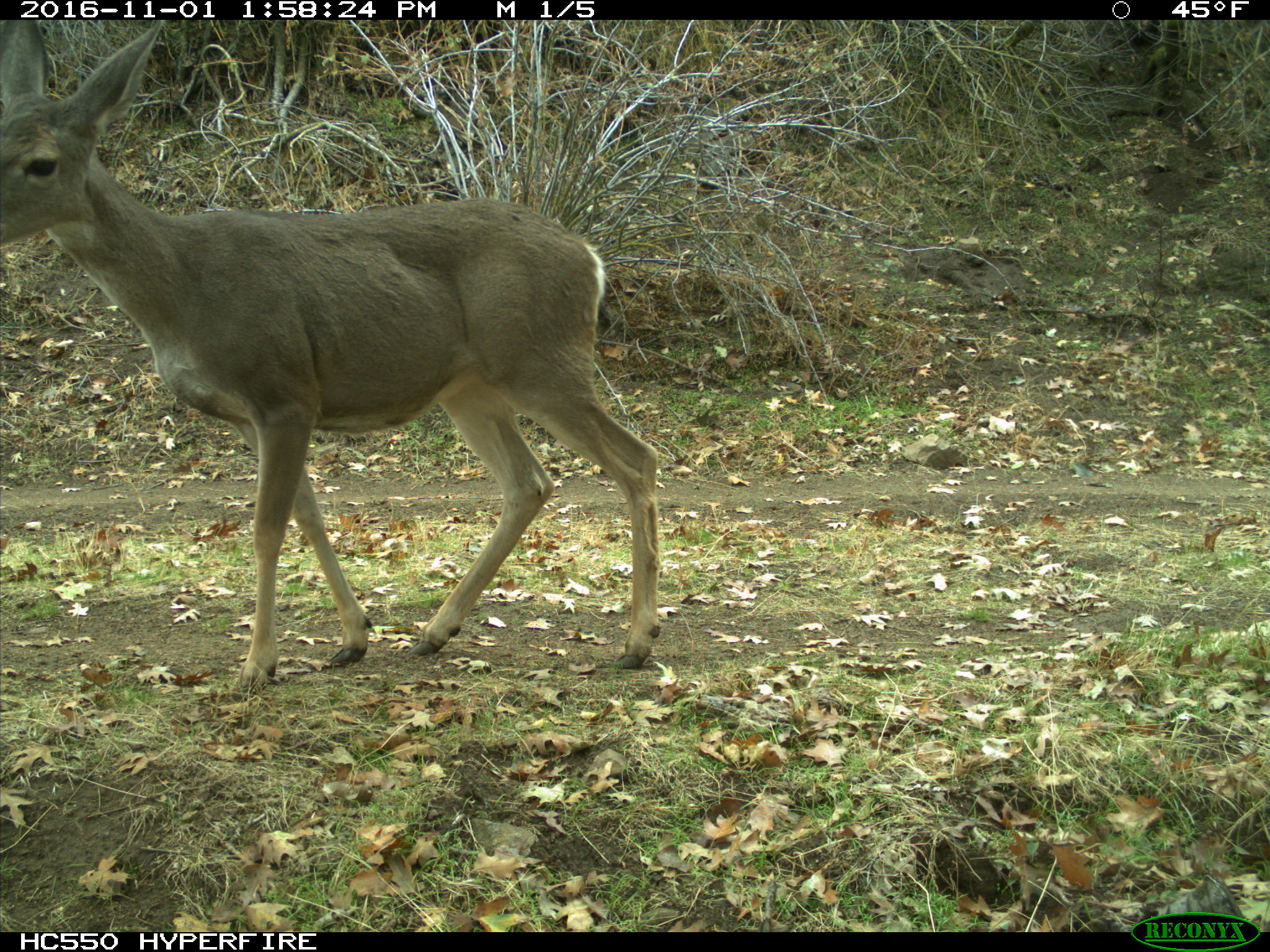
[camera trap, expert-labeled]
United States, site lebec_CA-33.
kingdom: Animalia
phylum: Chordata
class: Mammalia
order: Artiodactyla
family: Cervidae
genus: Odocoileus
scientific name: Odocoileus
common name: deer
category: unidentified deer